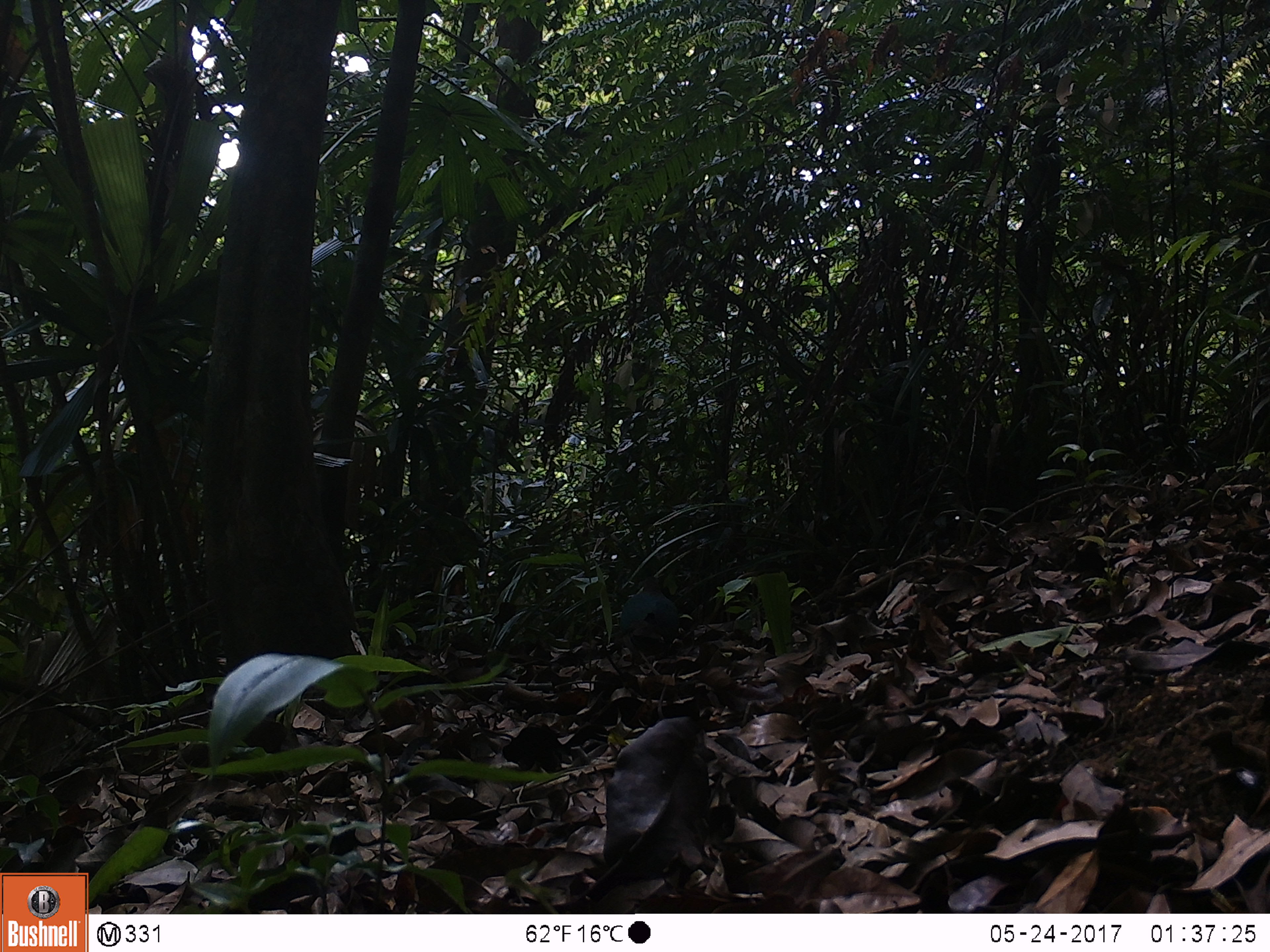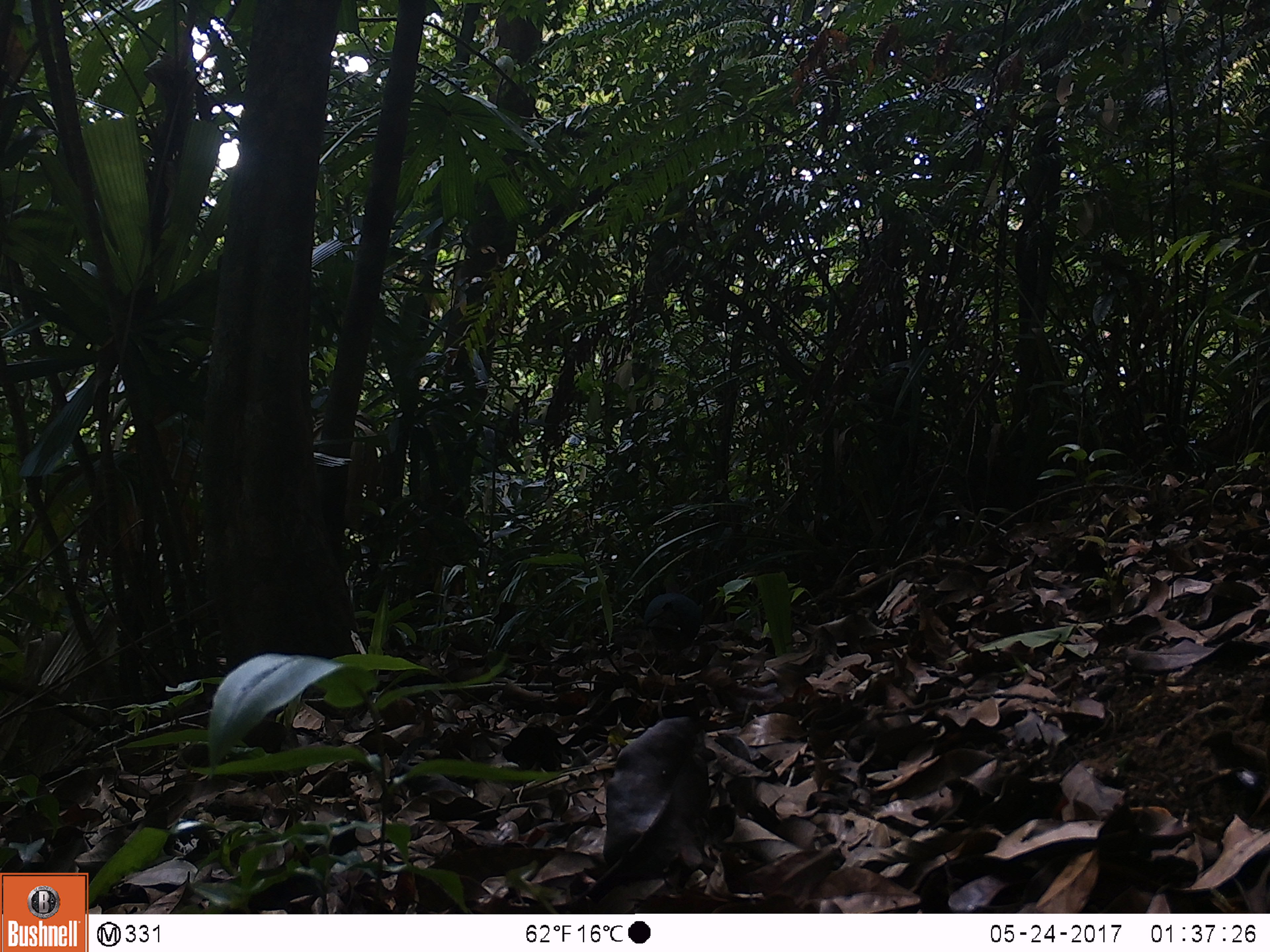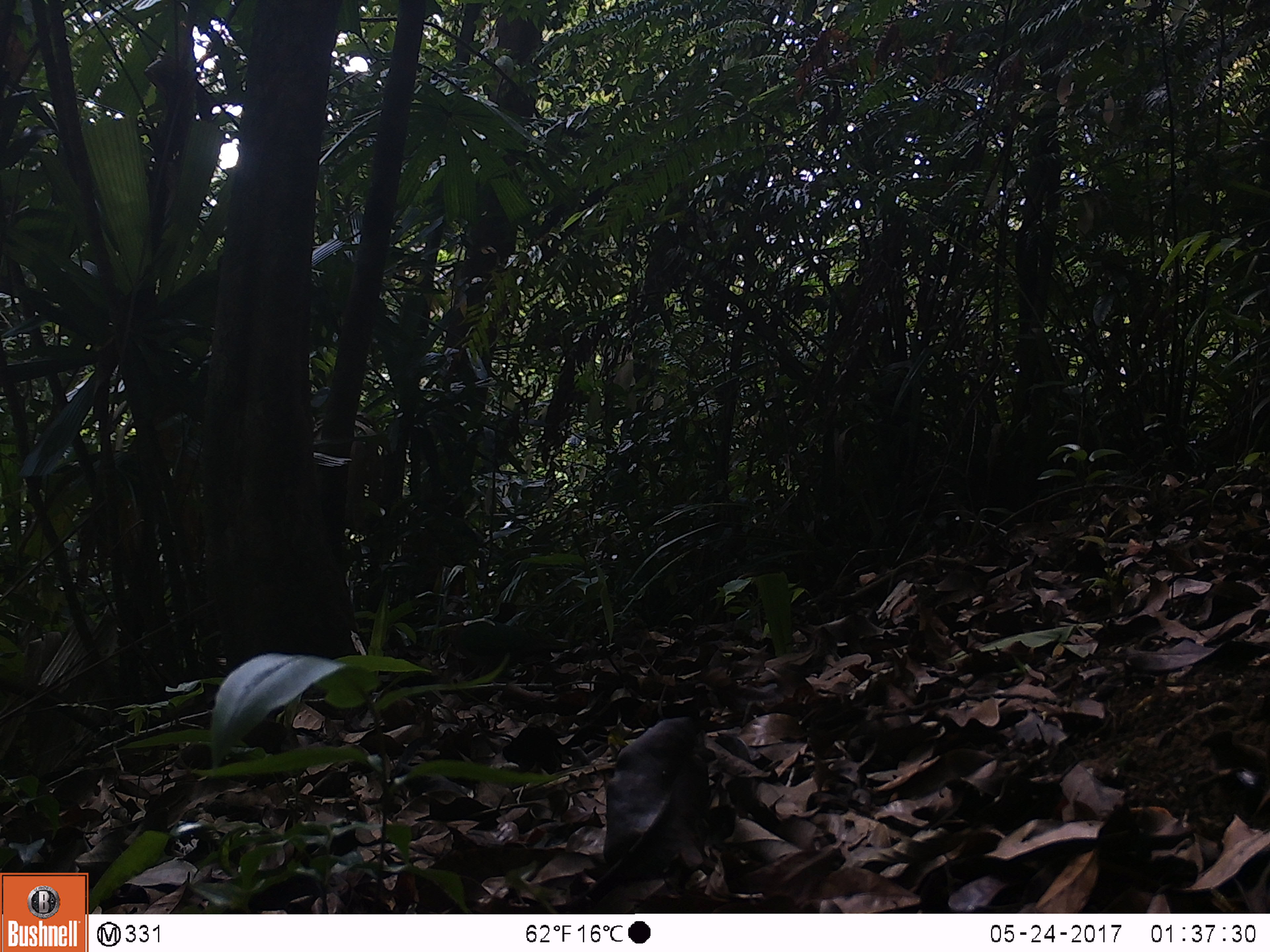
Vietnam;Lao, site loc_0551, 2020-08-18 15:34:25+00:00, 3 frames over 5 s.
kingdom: Animalia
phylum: Chordata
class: Aves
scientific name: Aves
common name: bird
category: unidentified bird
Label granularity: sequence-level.